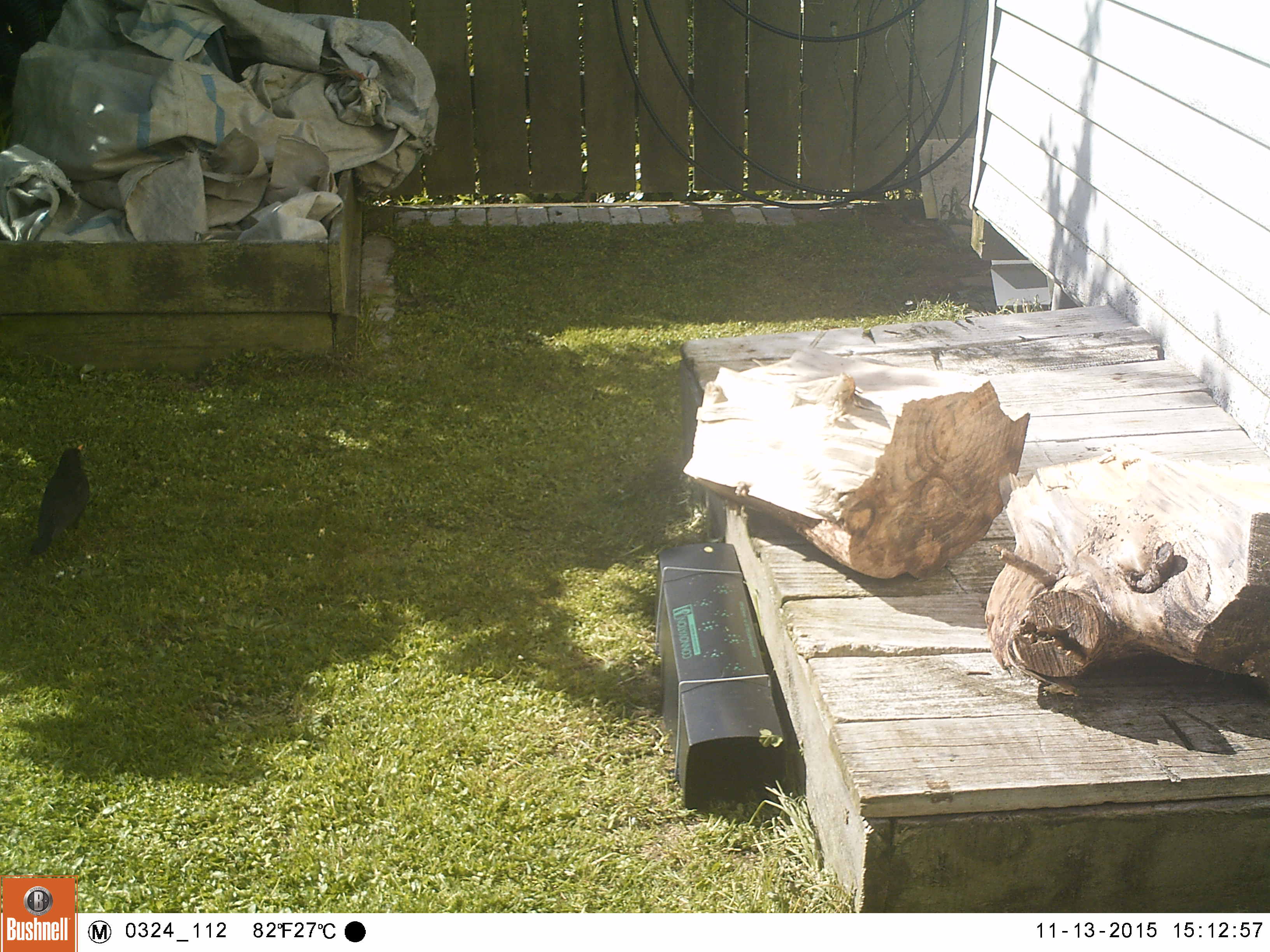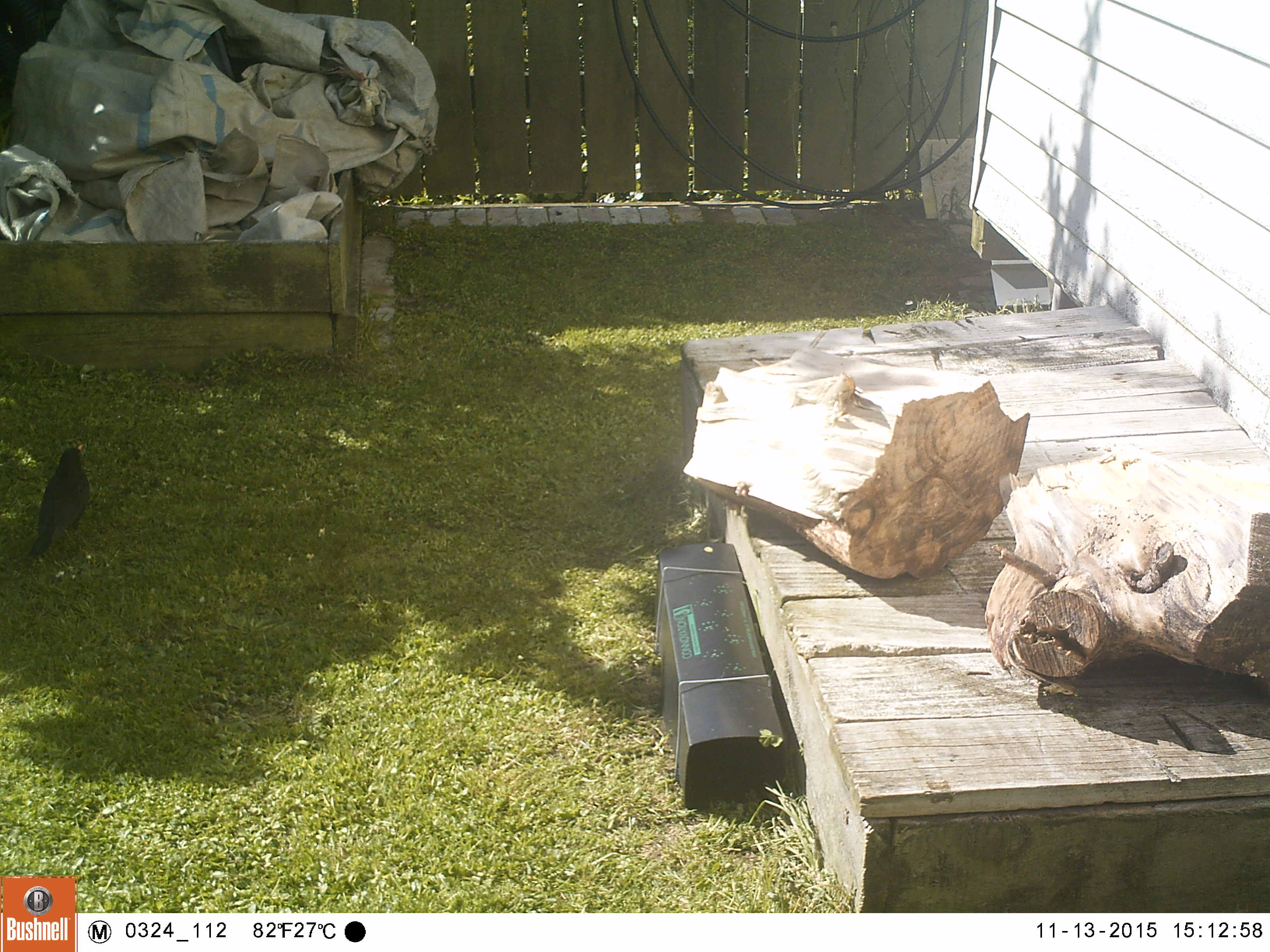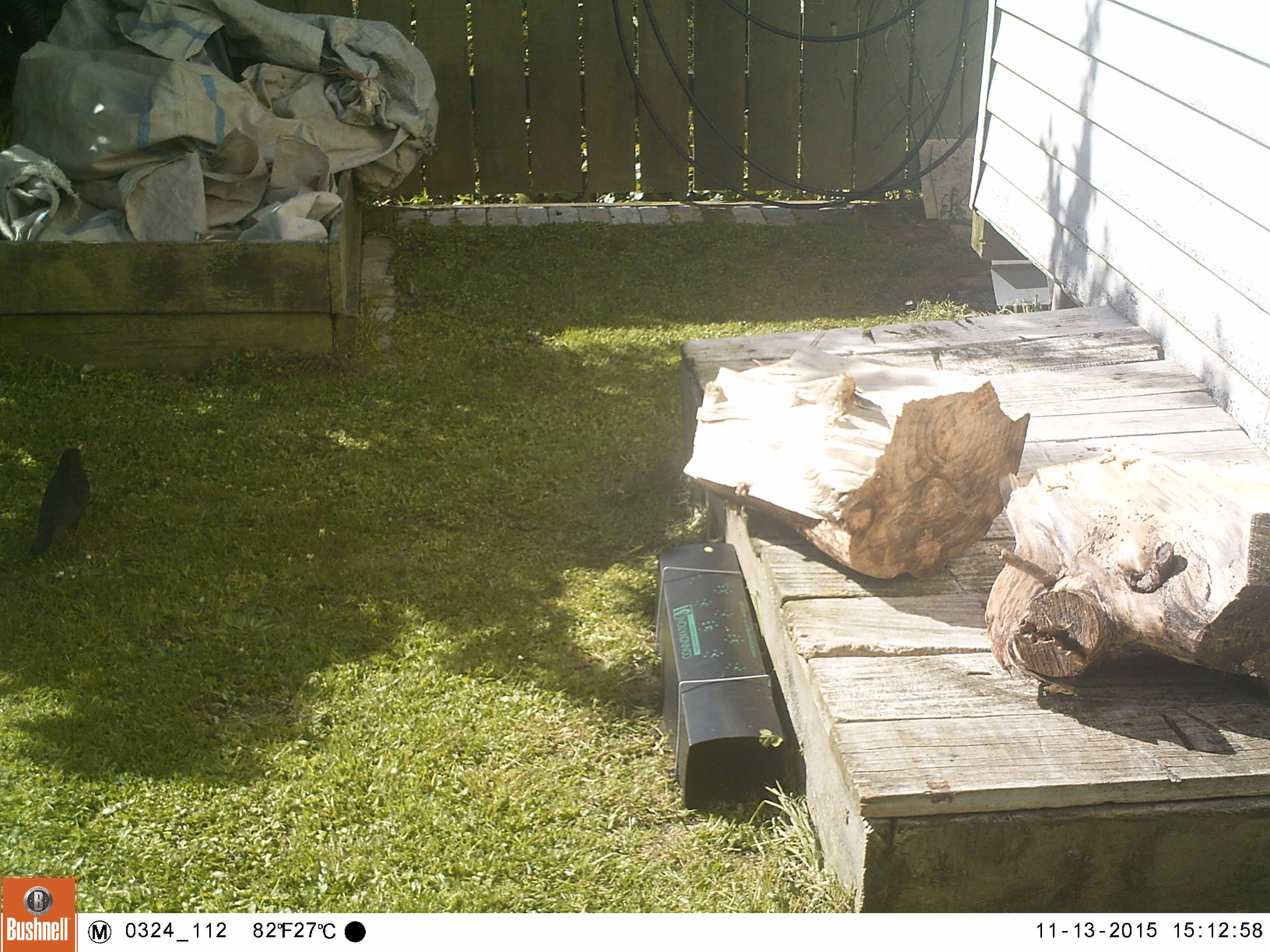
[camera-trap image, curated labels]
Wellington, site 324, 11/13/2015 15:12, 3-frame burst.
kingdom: Animalia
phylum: Chordata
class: Aves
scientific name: Aves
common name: bird